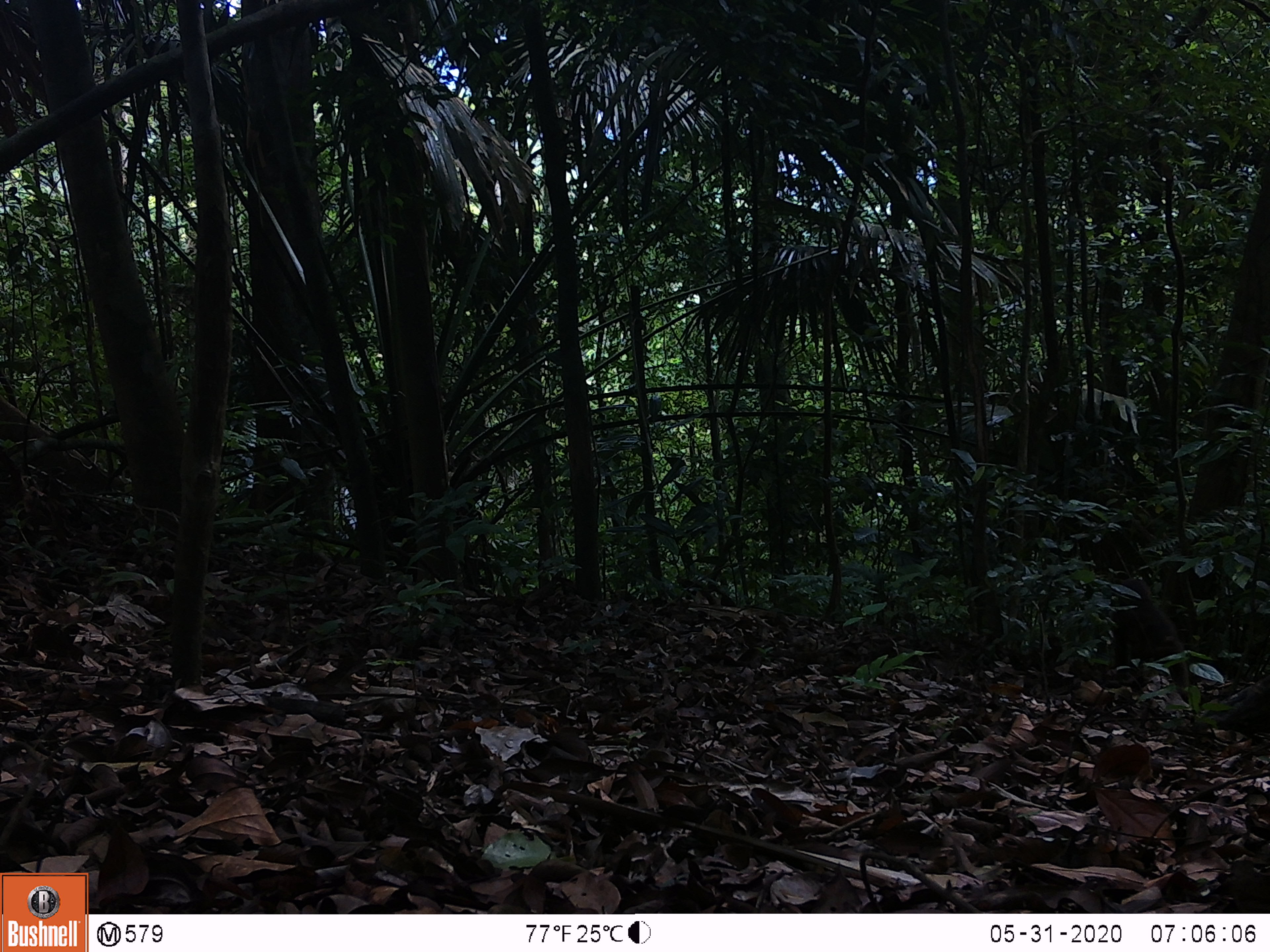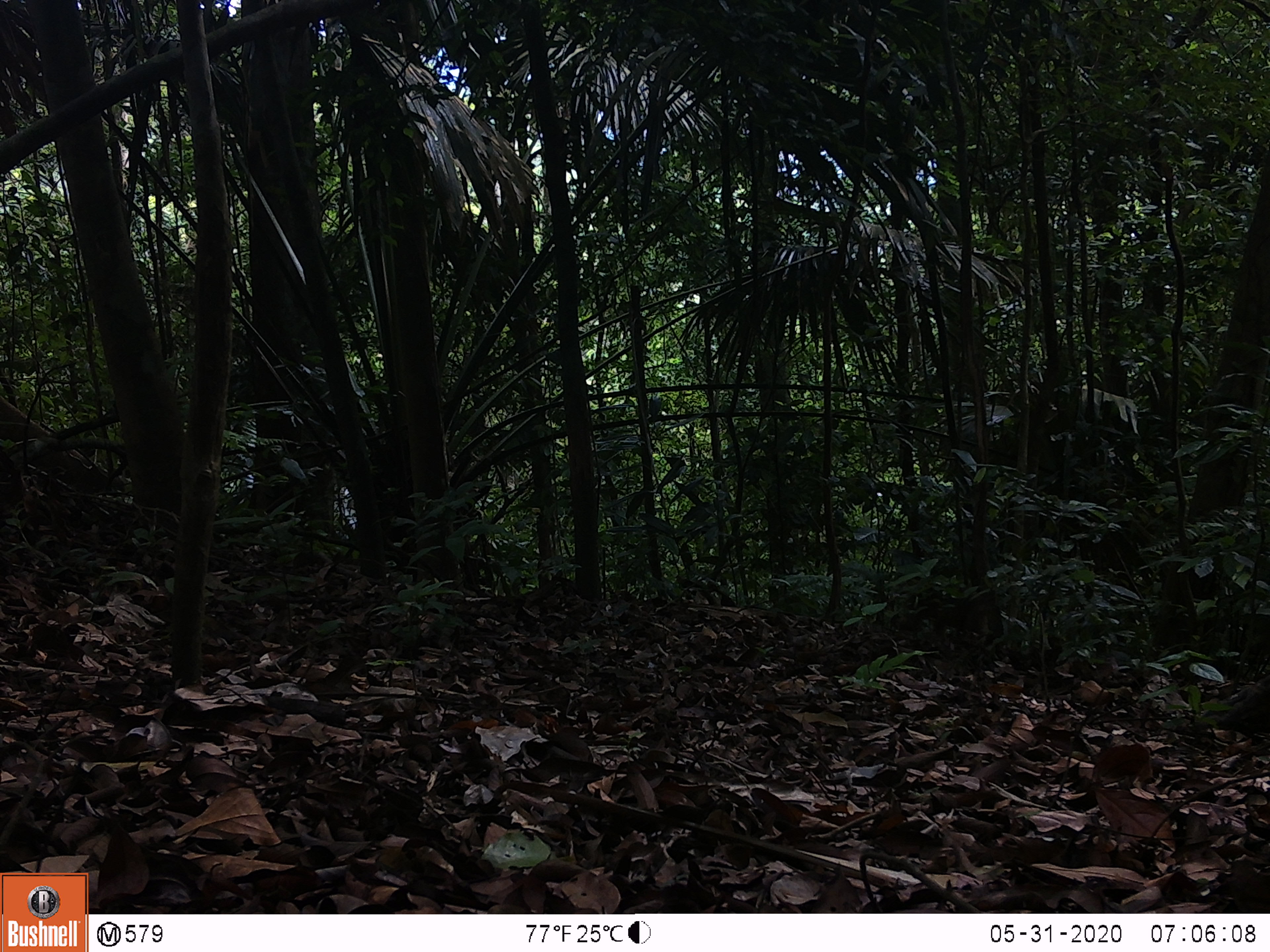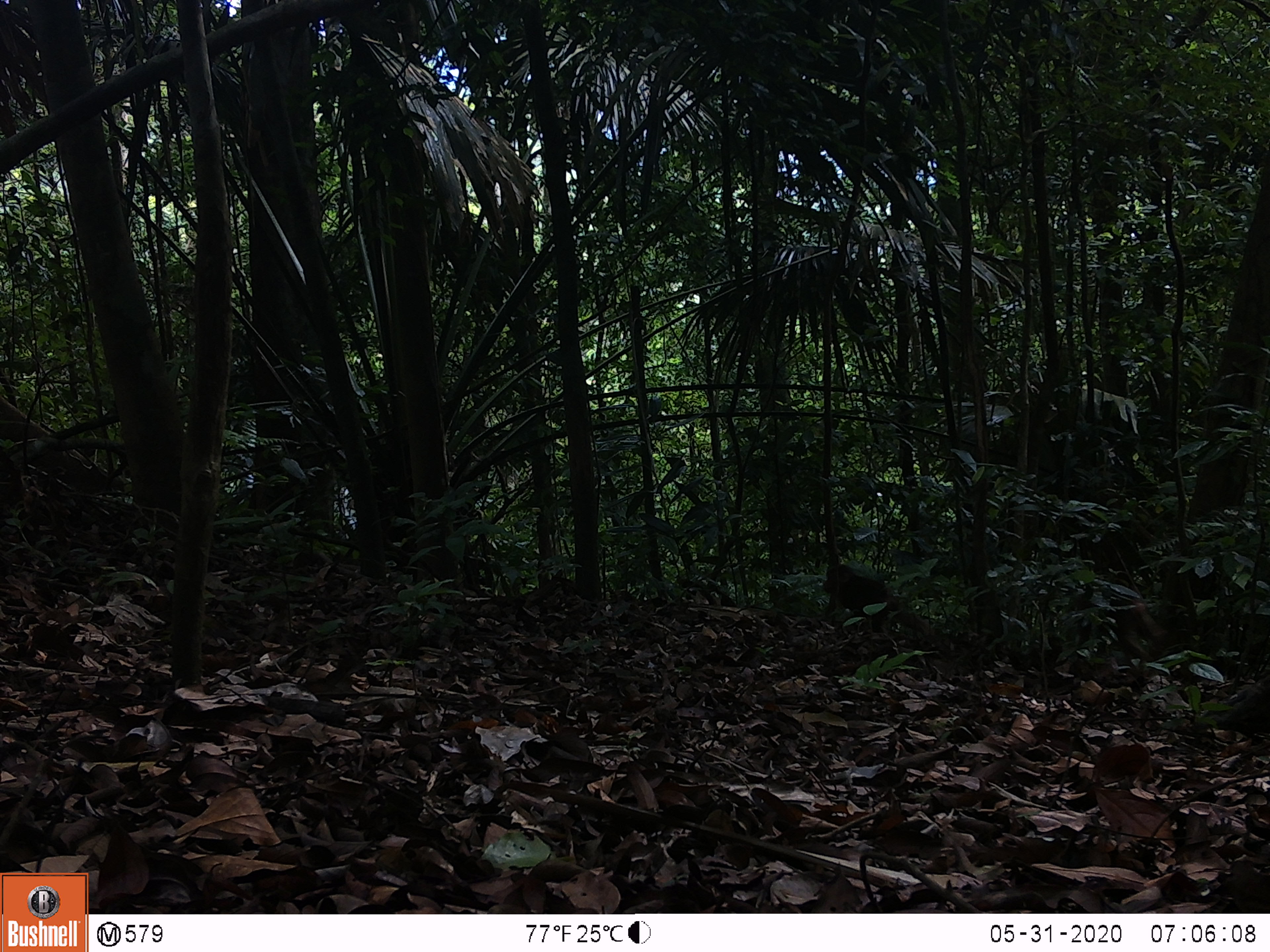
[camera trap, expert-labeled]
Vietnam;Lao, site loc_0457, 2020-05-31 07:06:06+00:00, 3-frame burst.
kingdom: Animalia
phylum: Chordata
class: Mammalia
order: Primates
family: Cercopithecidae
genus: Macaca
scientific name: Macaca arctoides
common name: stump-tailed macaque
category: stump tailed macaque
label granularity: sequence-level